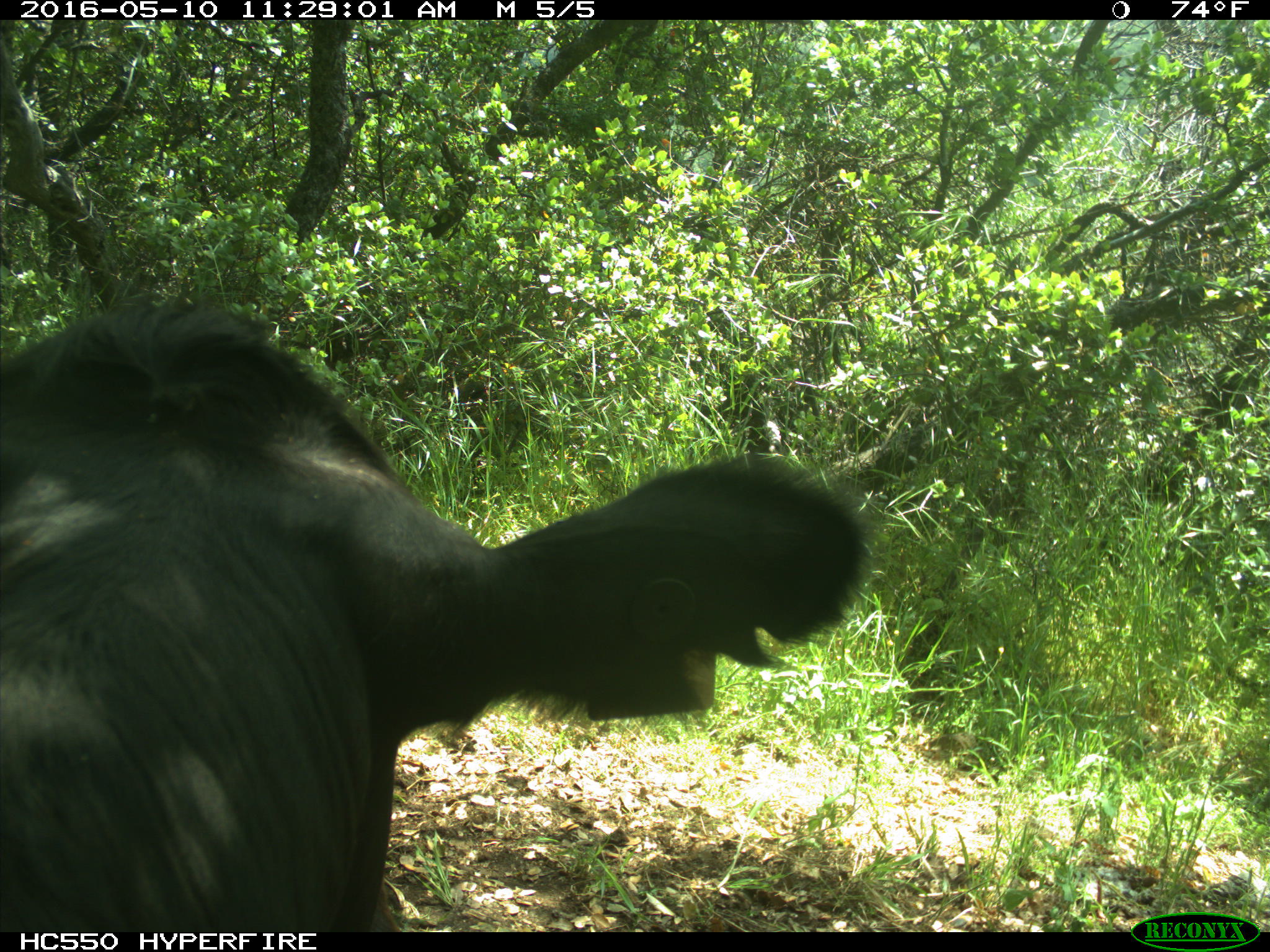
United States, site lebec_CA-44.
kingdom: Animalia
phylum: Chordata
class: Mammalia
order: Artiodactyla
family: Bovidae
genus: Bos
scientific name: Bos taurus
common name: domestic cow